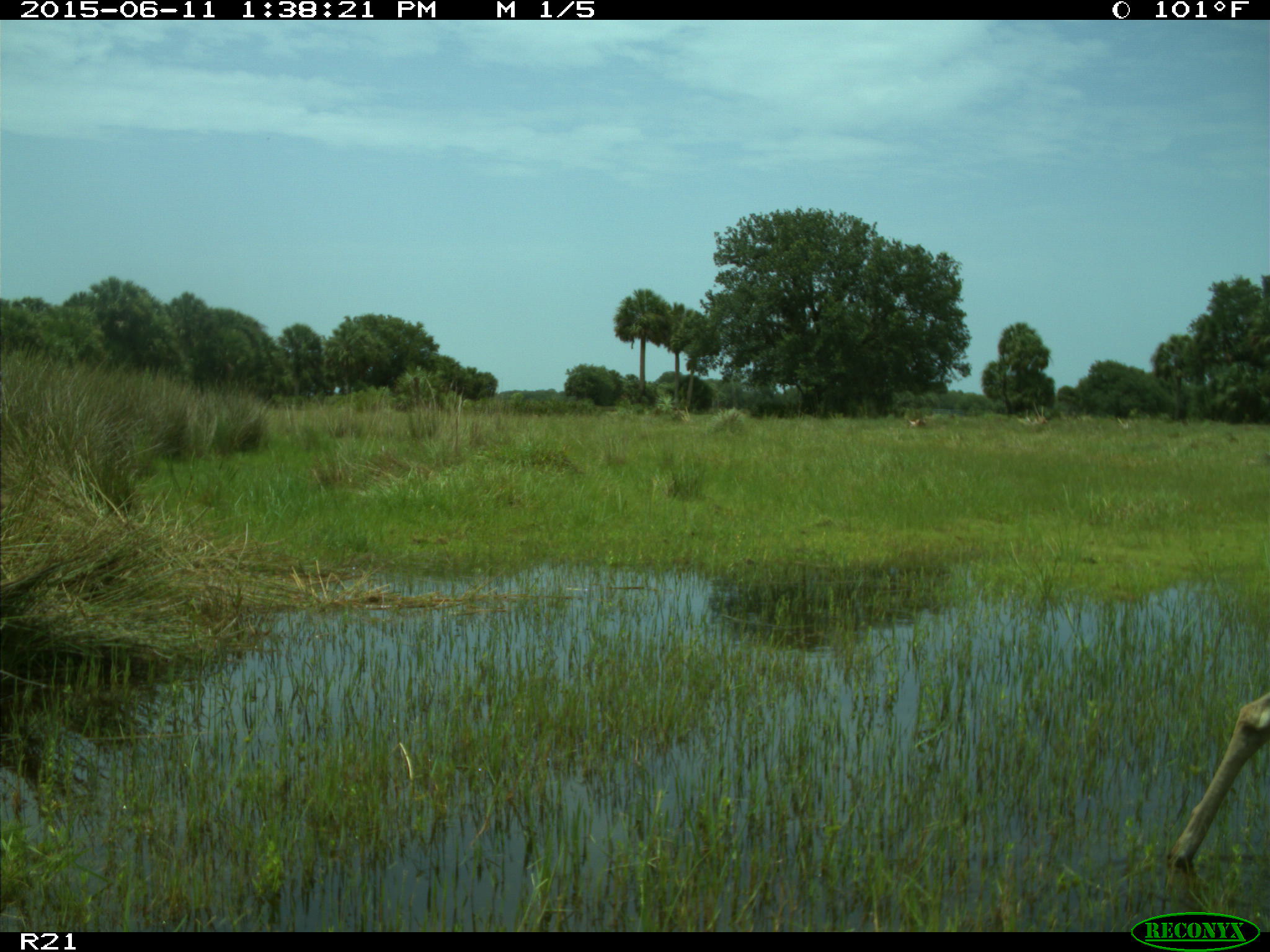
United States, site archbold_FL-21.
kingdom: Animalia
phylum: Chordata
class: Mammalia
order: Artiodactyla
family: Cervidae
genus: Odocoileus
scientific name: Odocoileus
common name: deer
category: unidentified deer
Unidentified deer (deer) (Odocoileus).